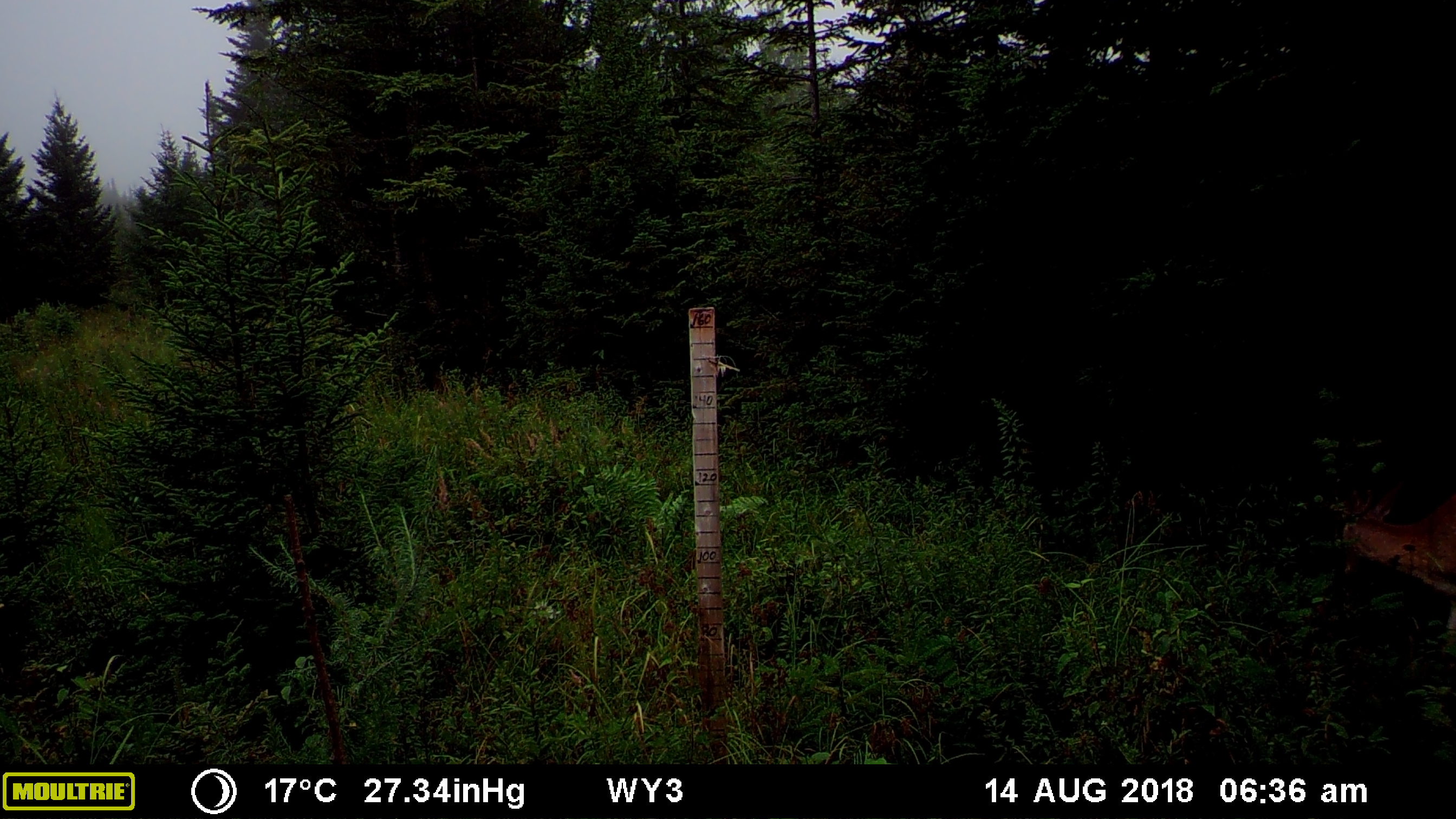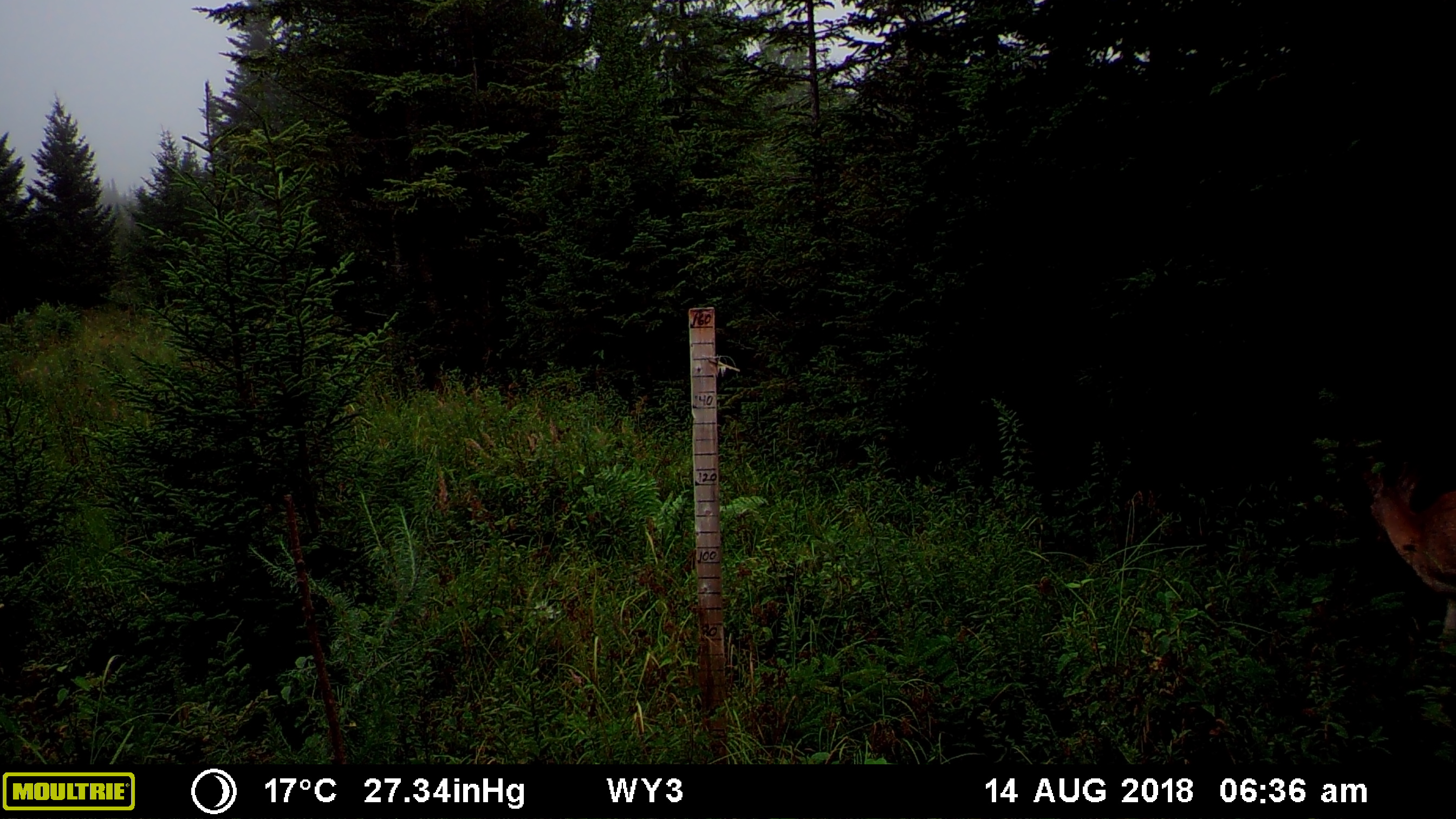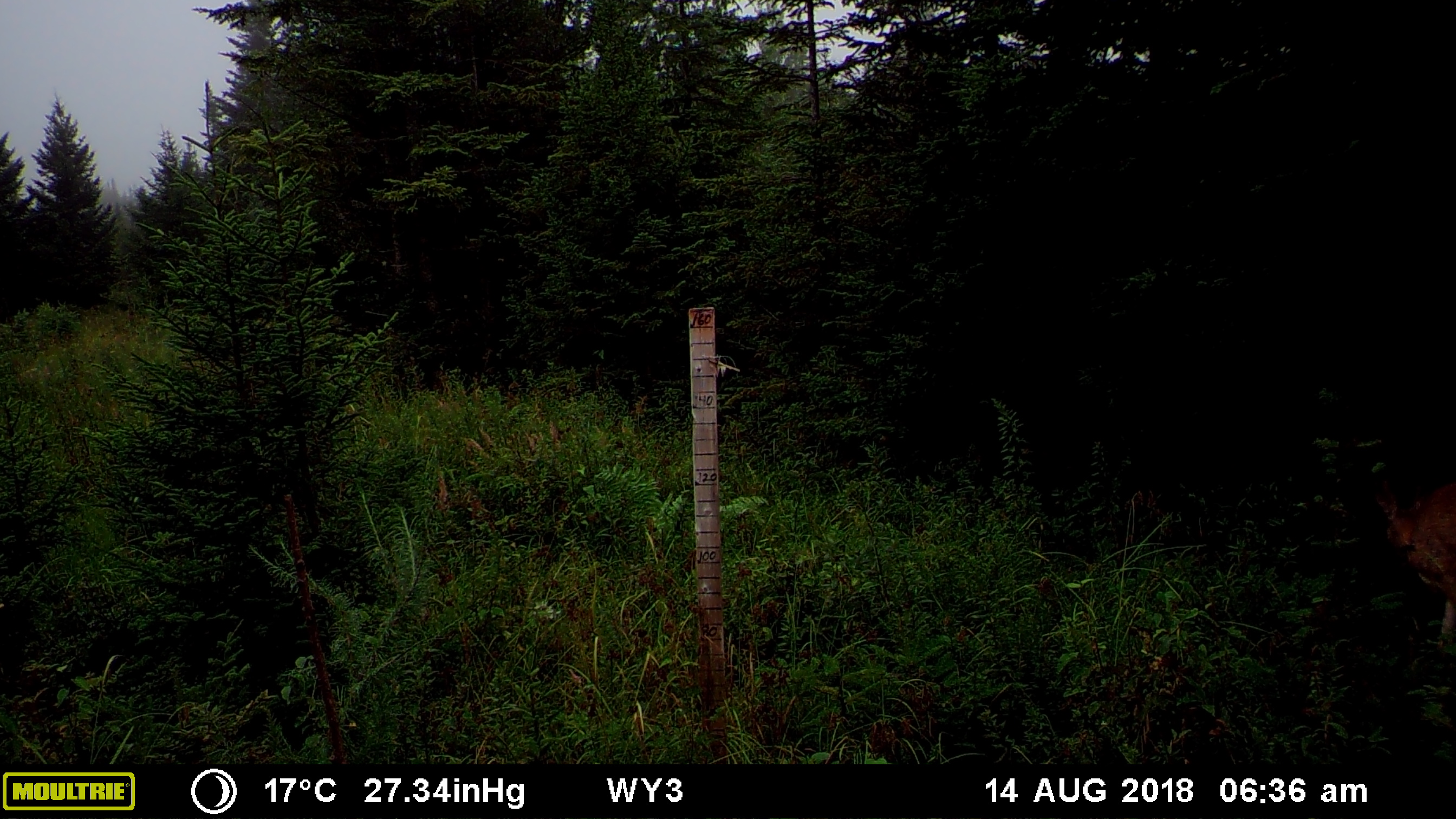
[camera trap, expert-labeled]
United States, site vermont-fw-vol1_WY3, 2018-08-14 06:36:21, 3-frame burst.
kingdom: Animalia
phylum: Chordata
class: Mammalia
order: Artiodactyla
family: Cervidae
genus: Odocoileus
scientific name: Odocoileus virginianus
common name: white-tailed deer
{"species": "white-tailed deer (Odocoileus virginianus)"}